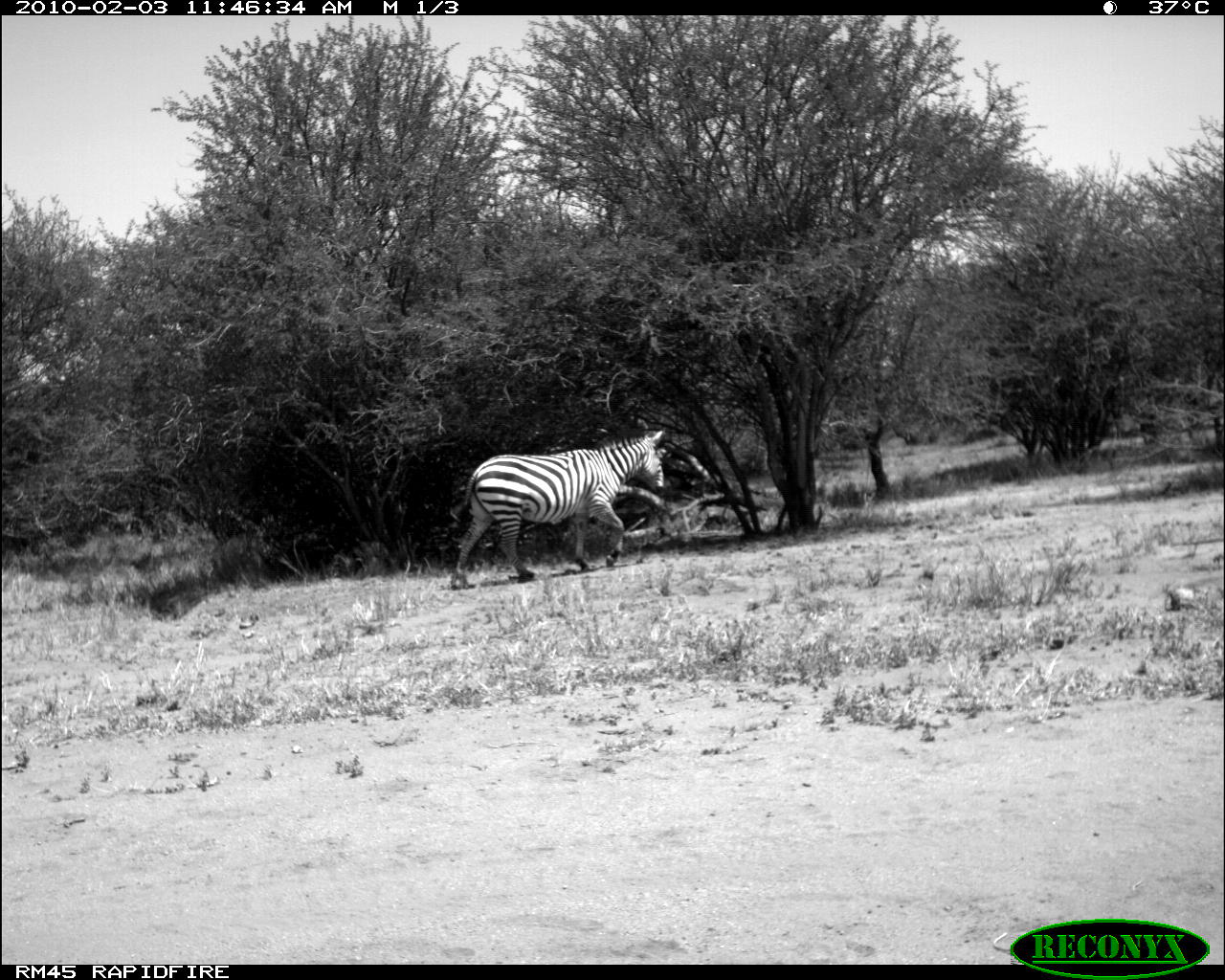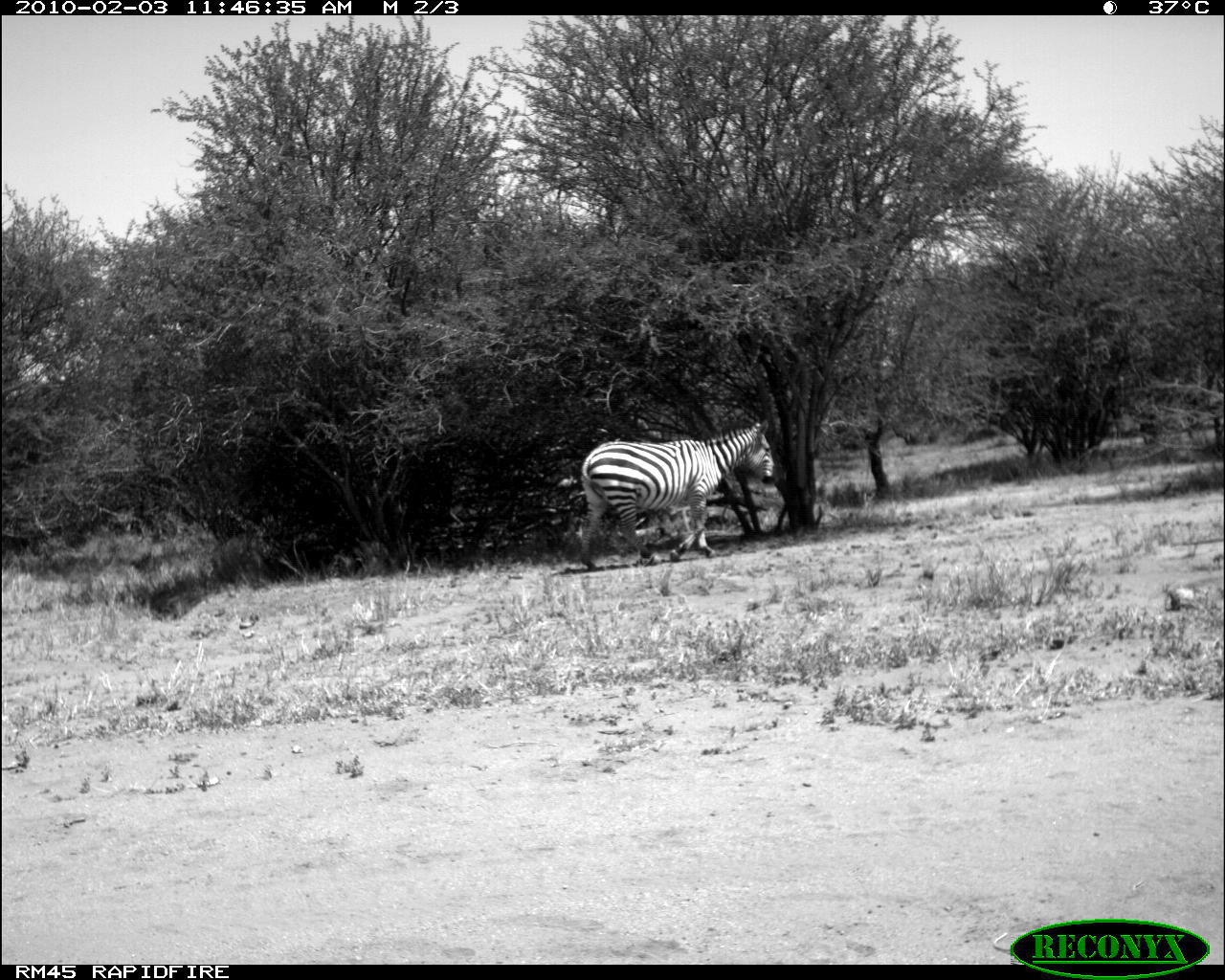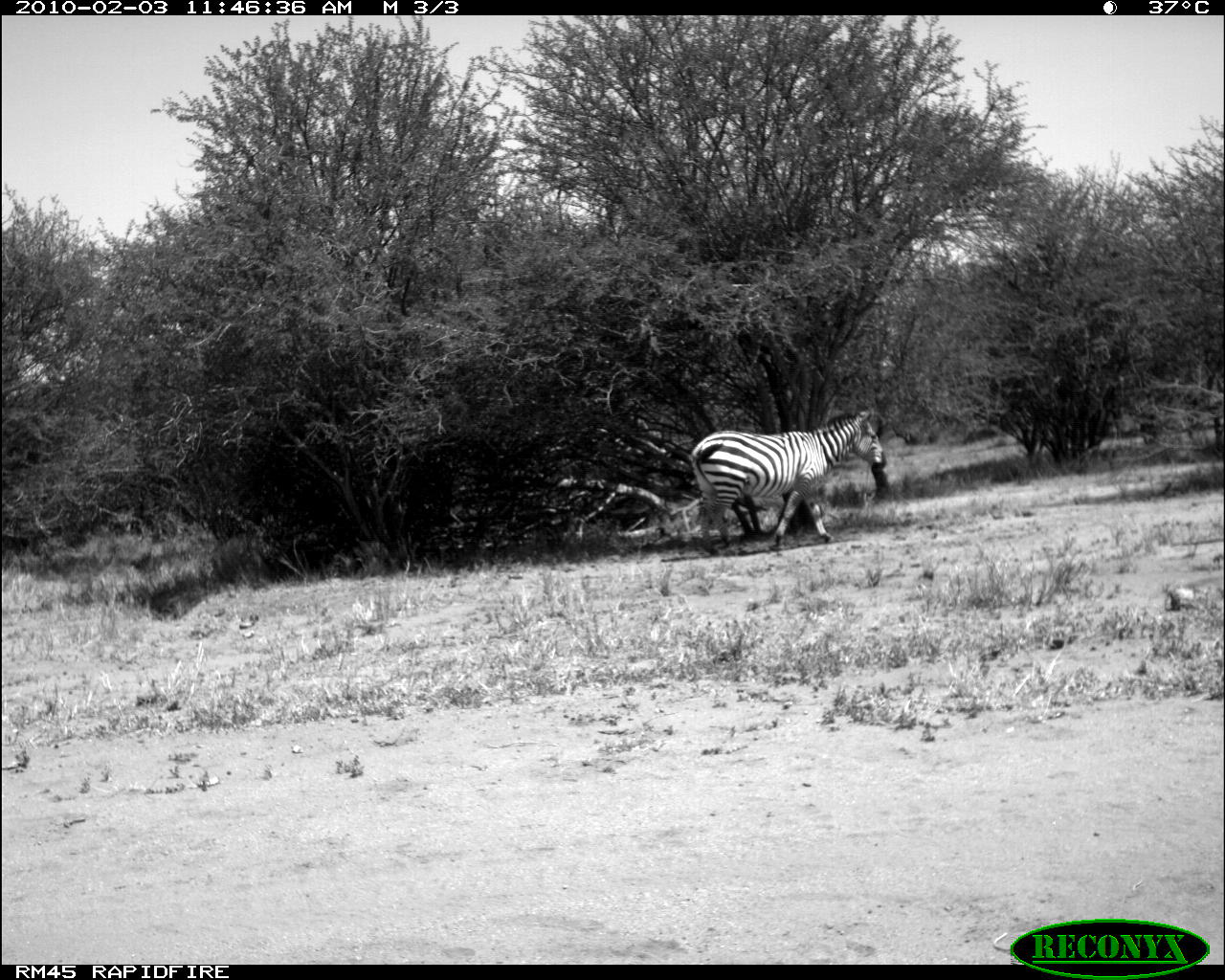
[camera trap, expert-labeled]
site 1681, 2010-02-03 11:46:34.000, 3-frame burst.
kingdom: Animalia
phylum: Chordata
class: Mammalia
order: Perissodactyla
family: Equidae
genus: Equus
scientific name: Equus quagga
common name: plains zebra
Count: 1.